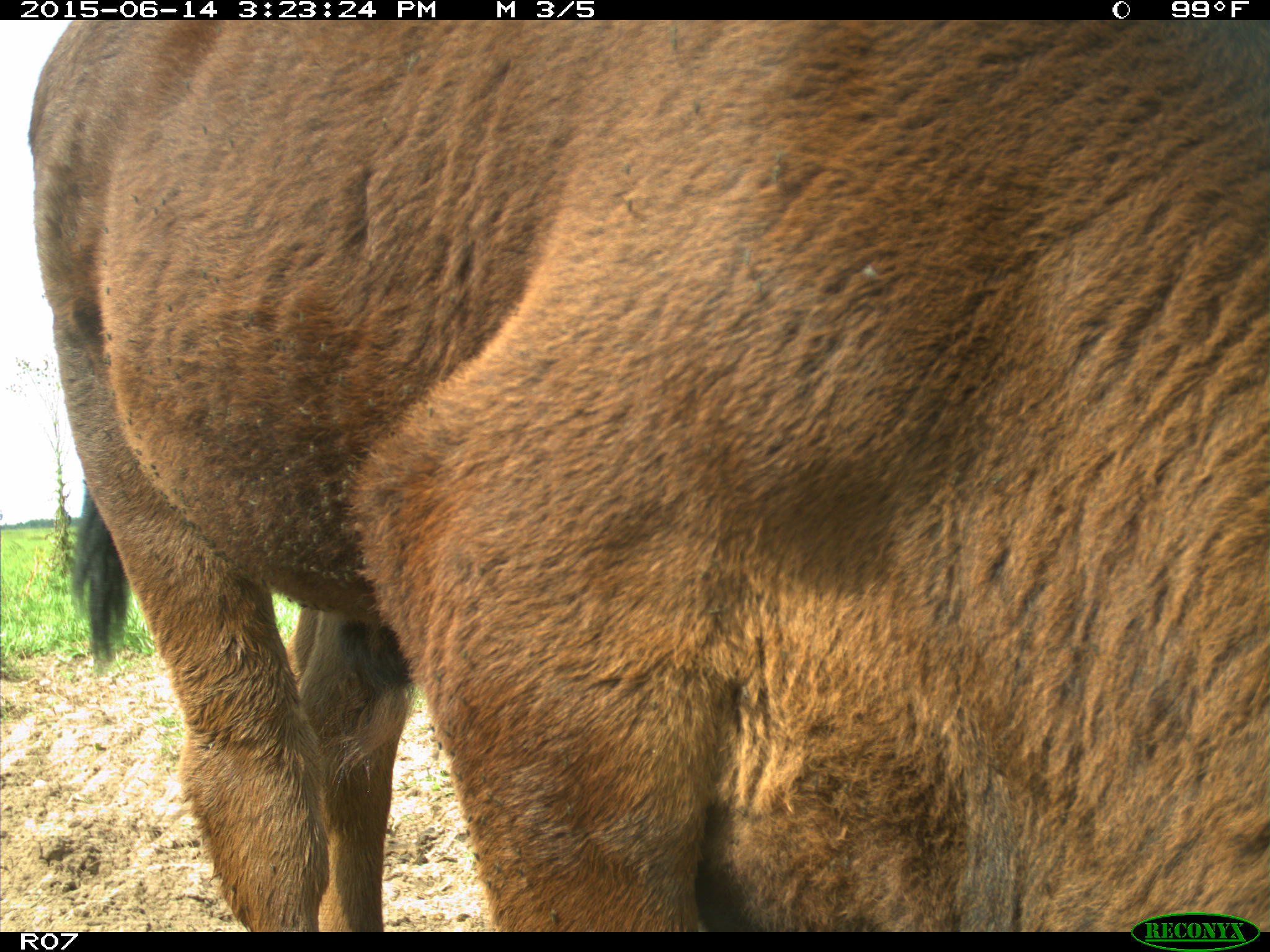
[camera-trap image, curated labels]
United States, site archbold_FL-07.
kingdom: Animalia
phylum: Chordata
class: Mammalia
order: Artiodactyla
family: Bovidae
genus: Bos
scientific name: Bos taurus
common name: domestic cow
Bos taurus (domestic cow).